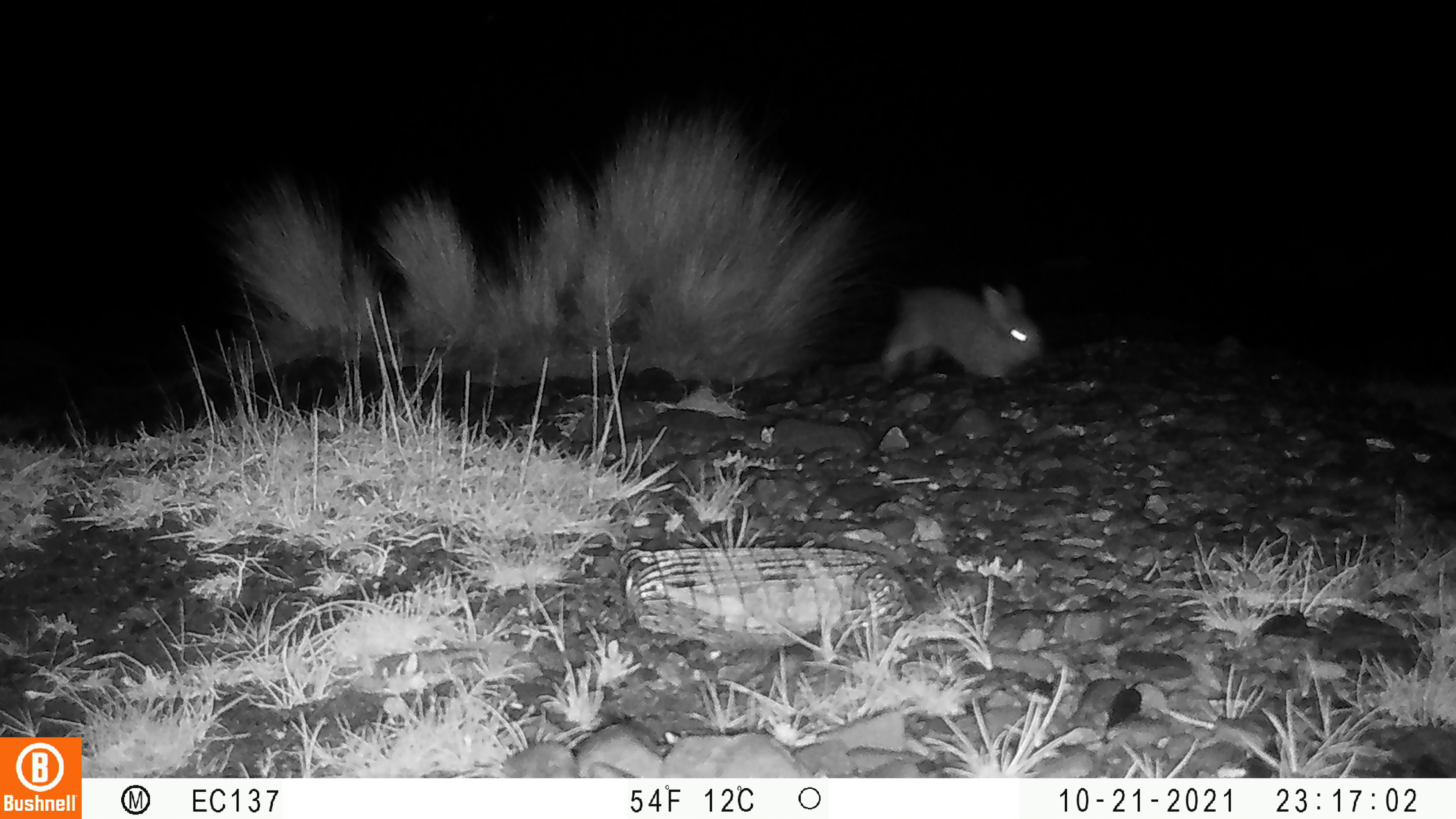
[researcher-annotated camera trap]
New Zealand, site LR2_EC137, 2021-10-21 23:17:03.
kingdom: Animalia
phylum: Chordata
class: Mammalia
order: Lagomorpha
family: Leporidae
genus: Oryctolagus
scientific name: Oryctolagus cuniculus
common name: european rabbit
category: rabbit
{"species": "rabbit (european rabbit) (Oryctolagus cuniculus)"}